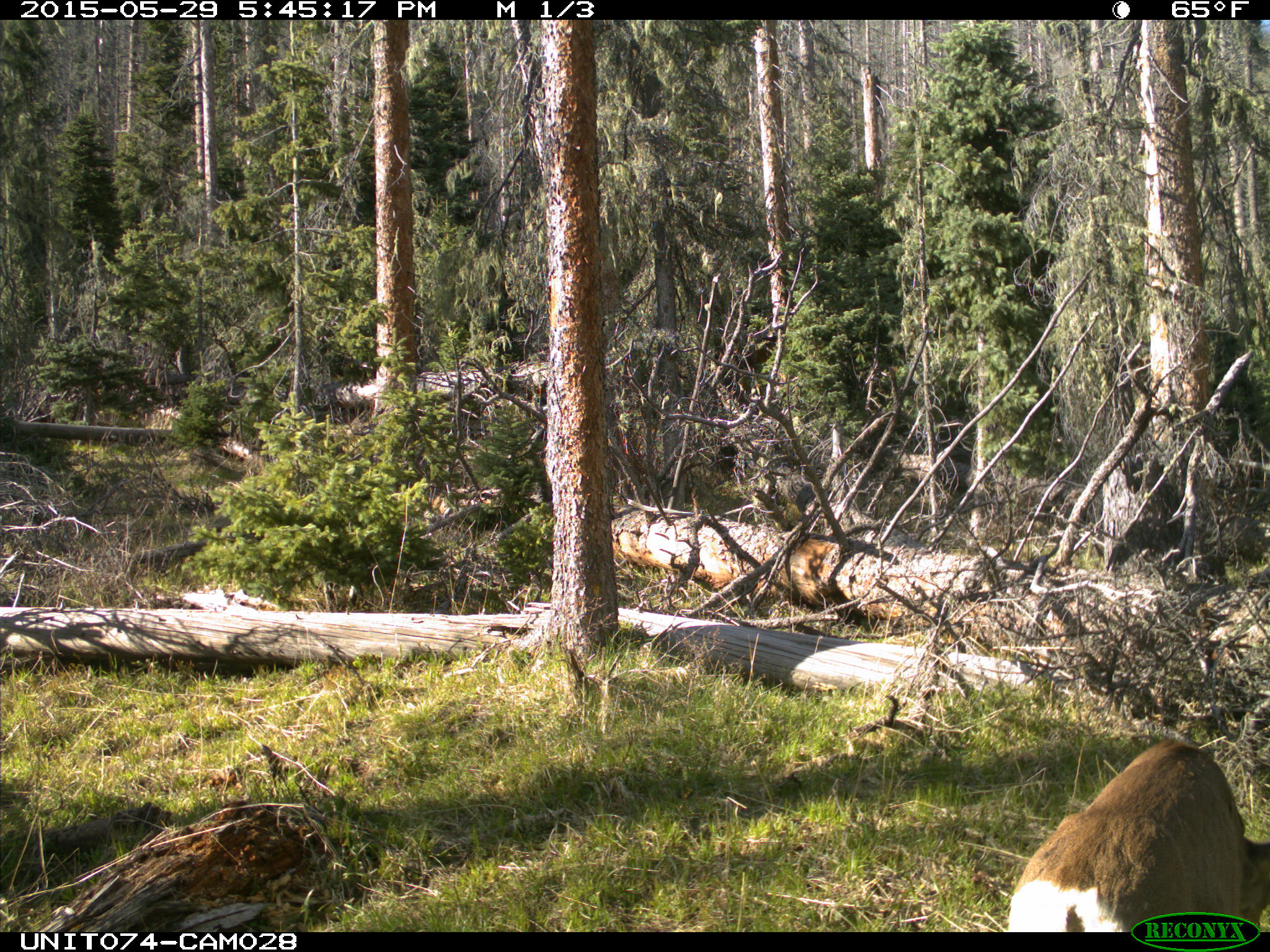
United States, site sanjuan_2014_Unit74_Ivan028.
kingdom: Animalia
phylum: Chordata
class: Mammalia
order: Artiodactyla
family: Cervidae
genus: Odocoileus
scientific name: Odocoileus hemionus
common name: mule deer